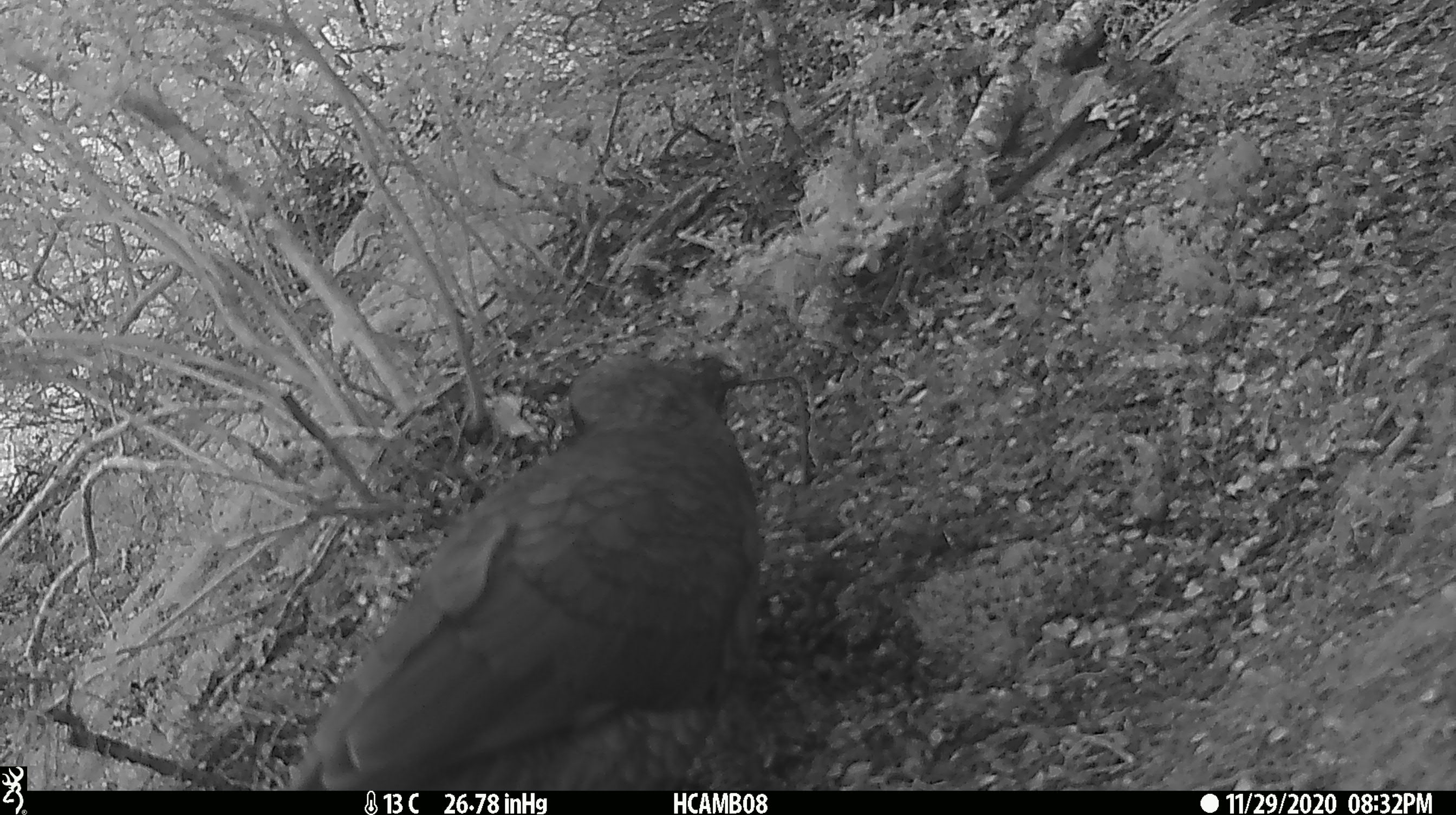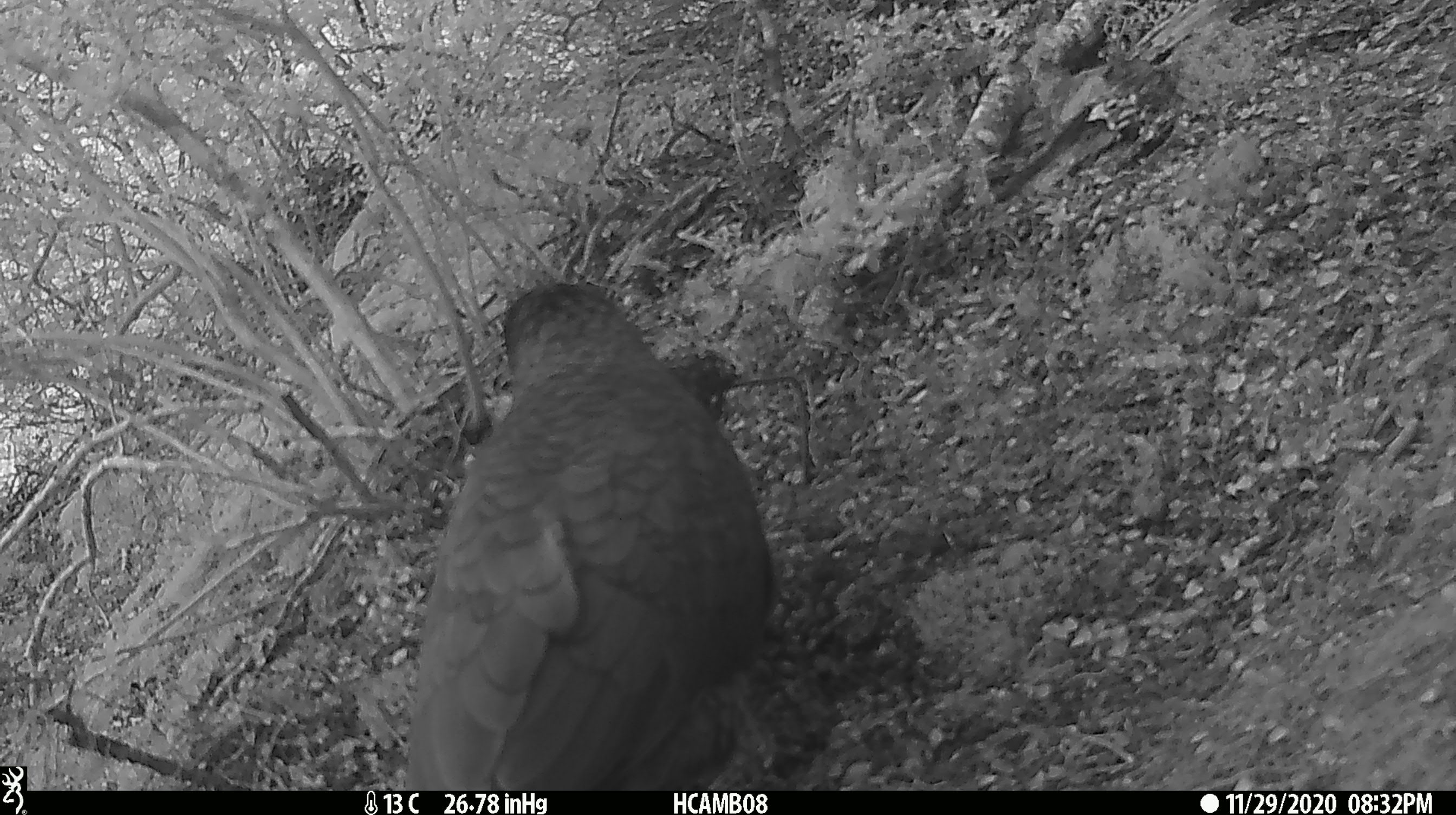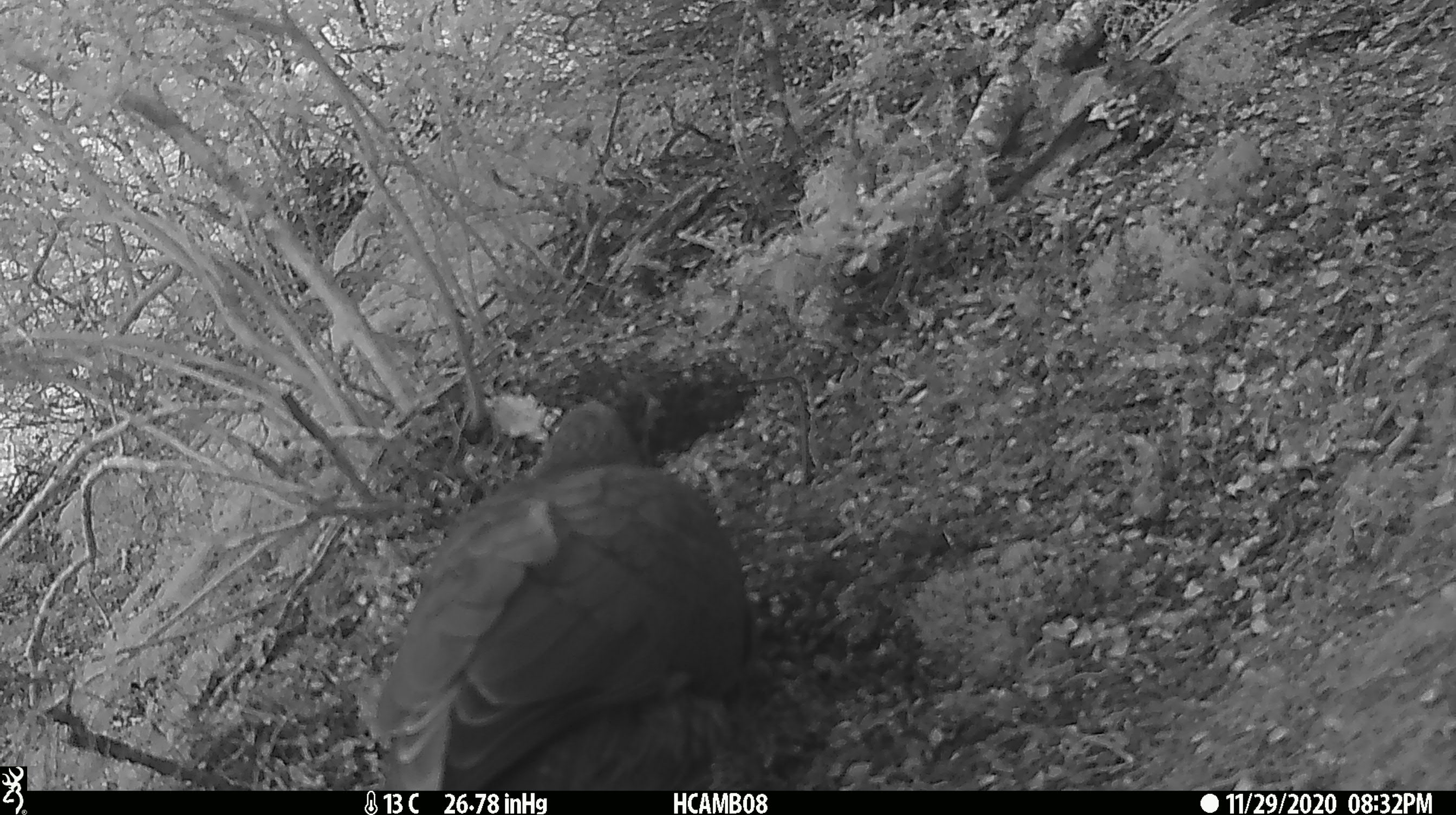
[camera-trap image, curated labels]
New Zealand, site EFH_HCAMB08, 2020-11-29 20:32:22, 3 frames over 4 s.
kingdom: Animalia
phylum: Chordata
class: Aves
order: Psittaciformes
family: Strigopidae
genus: Nestor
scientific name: Nestor notabilis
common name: kea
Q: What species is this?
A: Kea (Nestor notabilis).